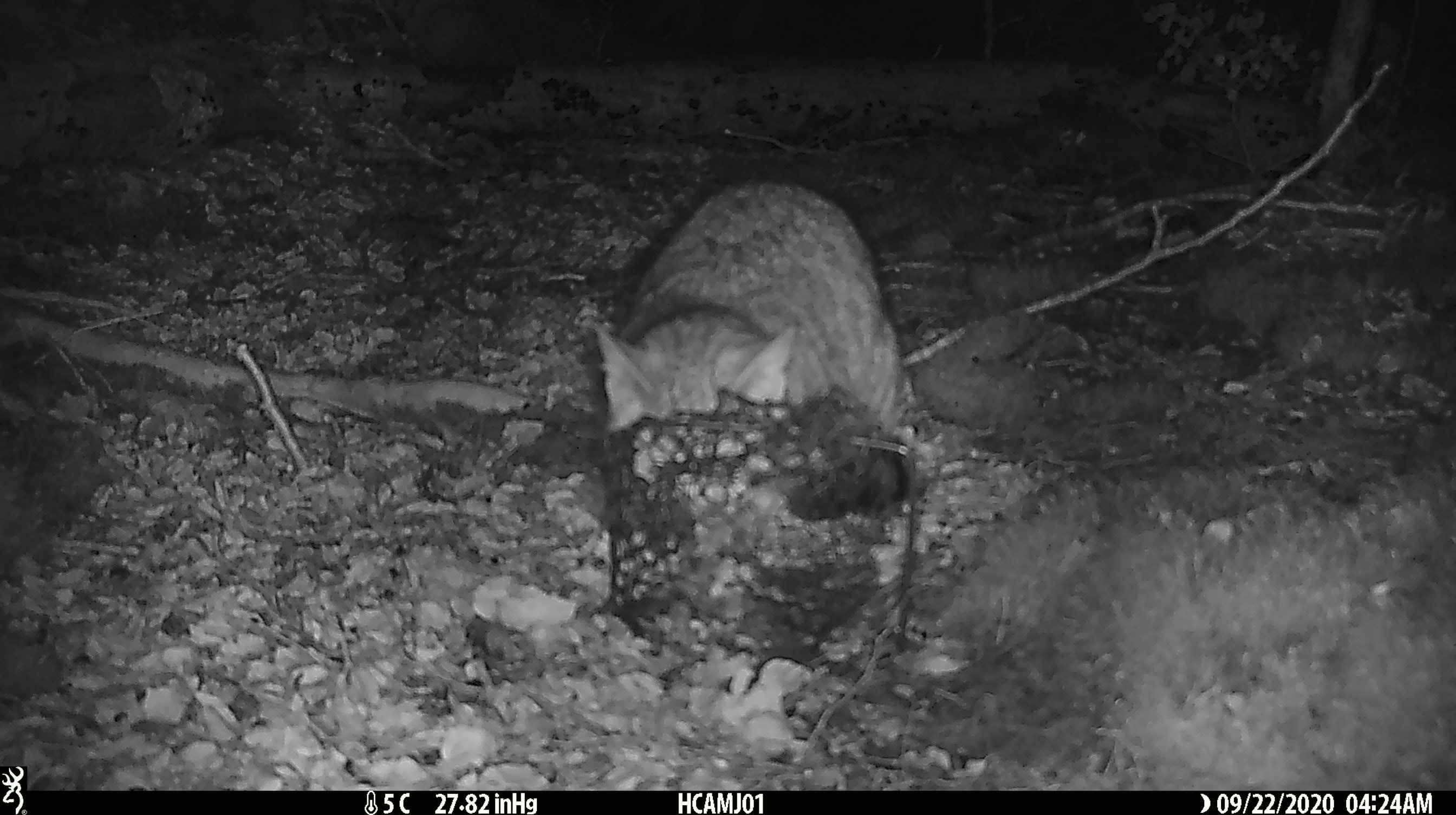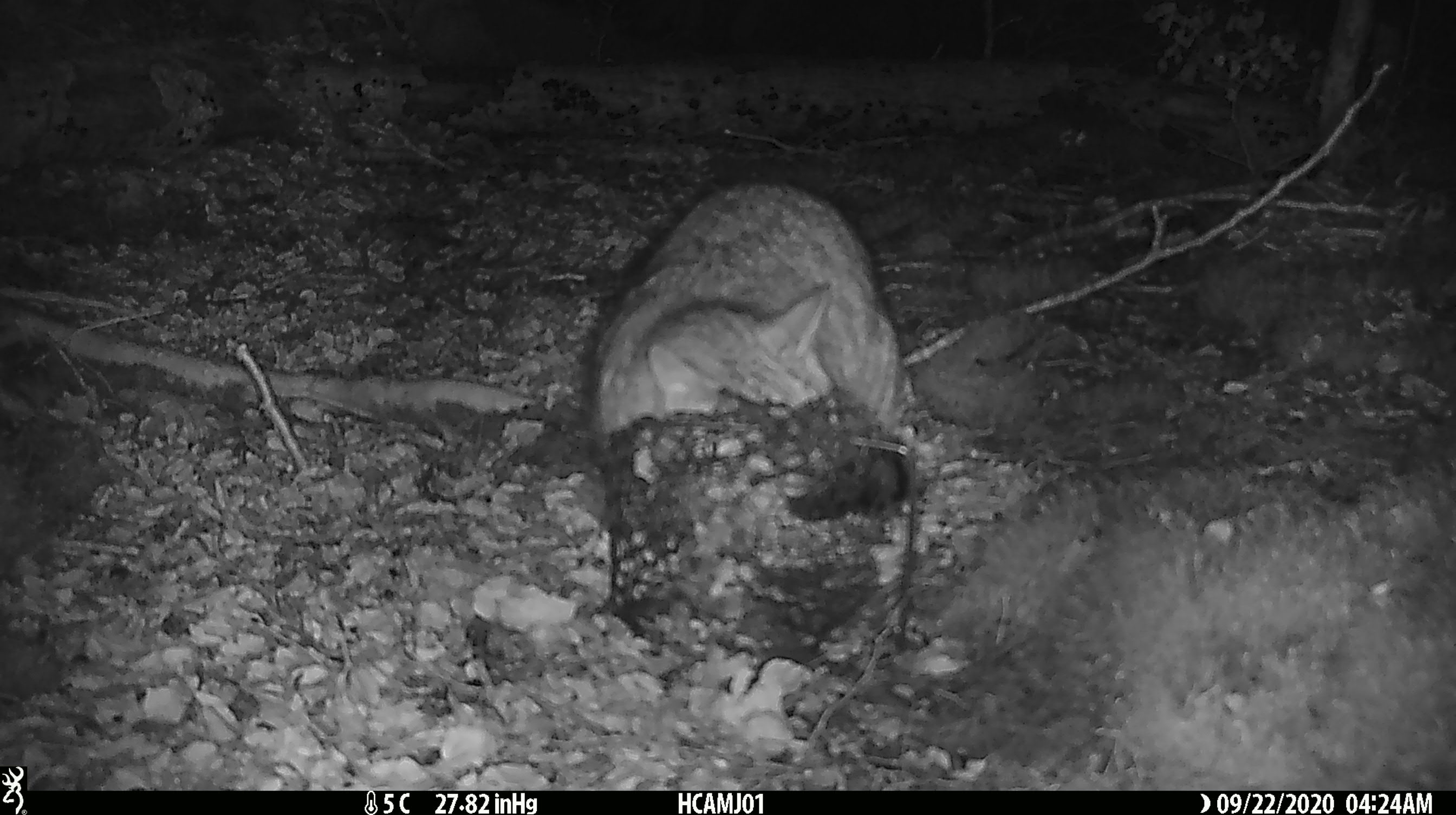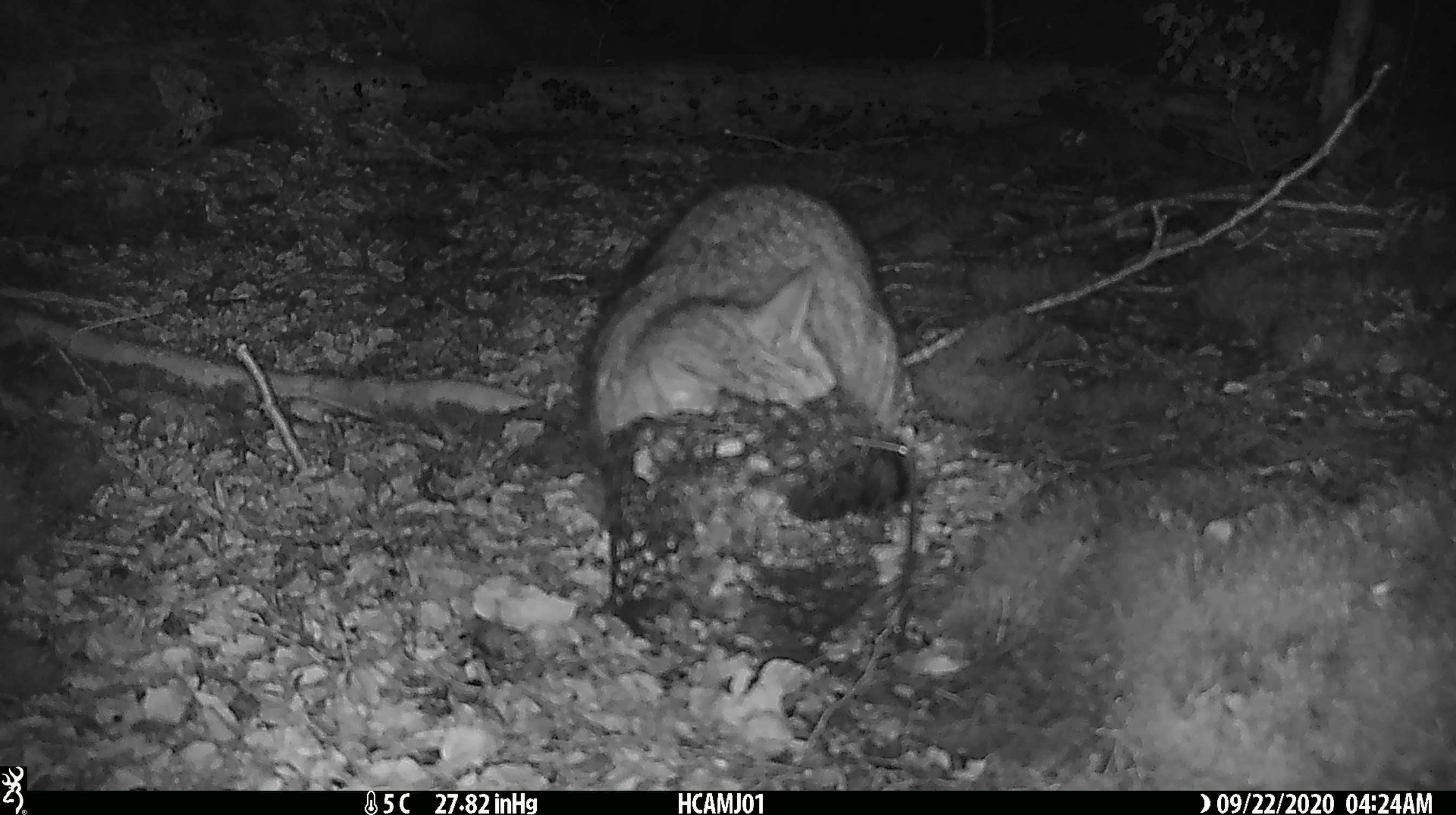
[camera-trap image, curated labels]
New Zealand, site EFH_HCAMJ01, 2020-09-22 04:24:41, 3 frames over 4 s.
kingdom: Animalia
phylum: Chordata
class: Mammalia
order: Carnivora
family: Felidae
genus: Felis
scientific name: Felis catus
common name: domestic cat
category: cat